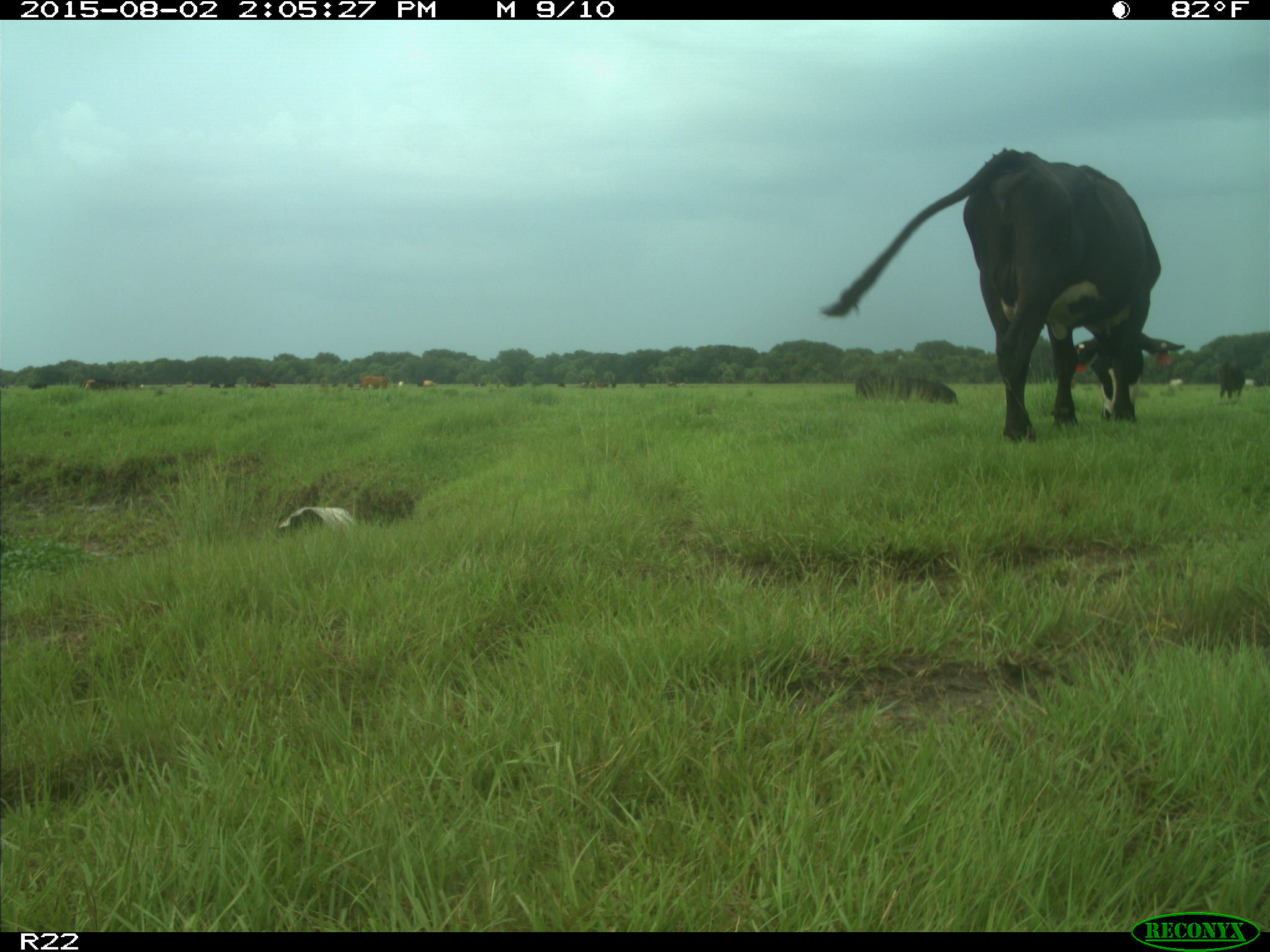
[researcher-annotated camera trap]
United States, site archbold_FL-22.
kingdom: Animalia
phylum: Chordata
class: Mammalia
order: Artiodactyla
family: Bovidae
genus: Bos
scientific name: Bos taurus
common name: domestic cow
Bos taurus (domestic cow).